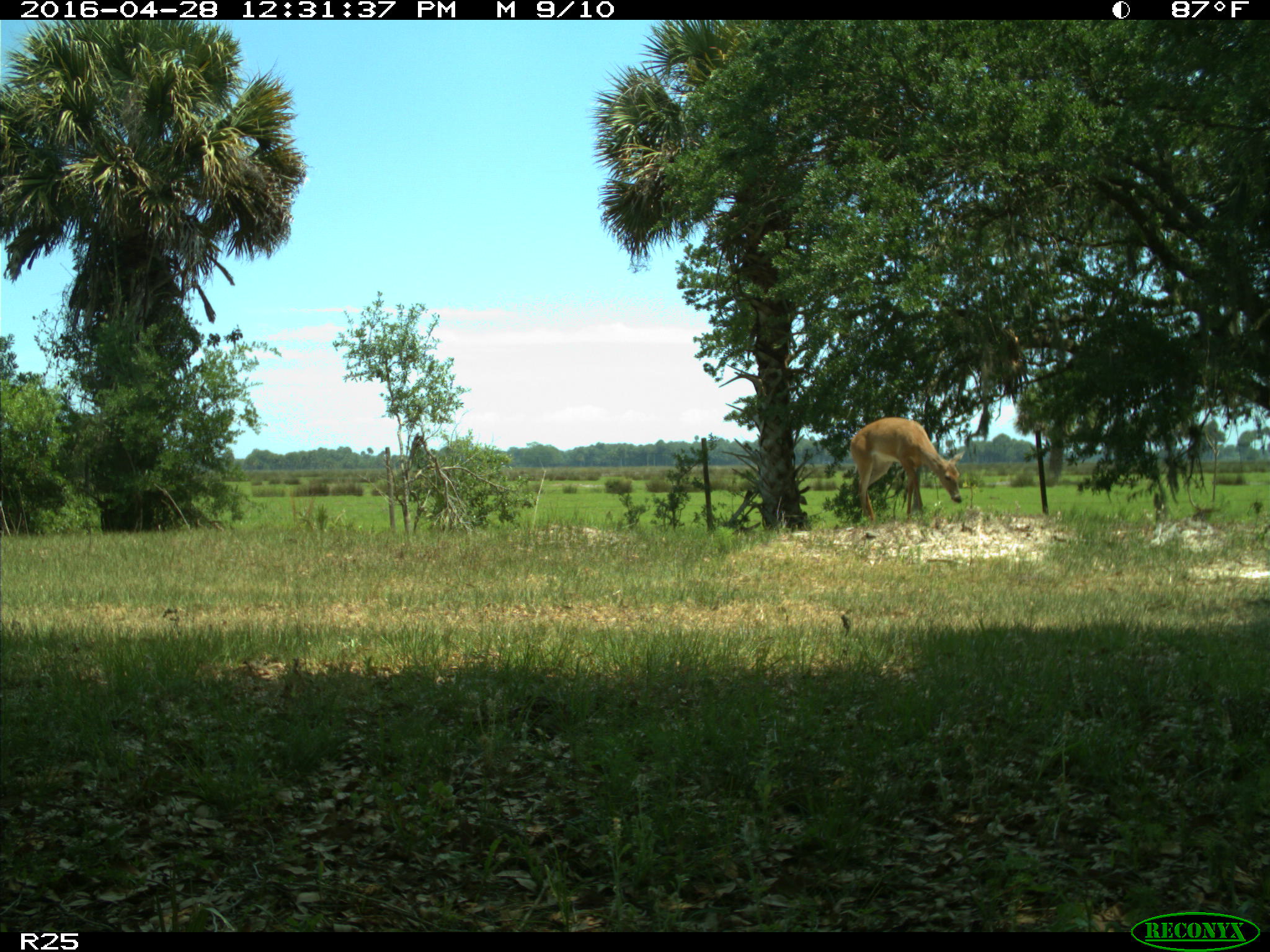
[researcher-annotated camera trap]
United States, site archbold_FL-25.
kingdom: Animalia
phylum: Chordata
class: Mammalia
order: Artiodactyla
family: Cervidae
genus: Odocoileus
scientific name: Odocoileus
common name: deer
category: unidentified deer